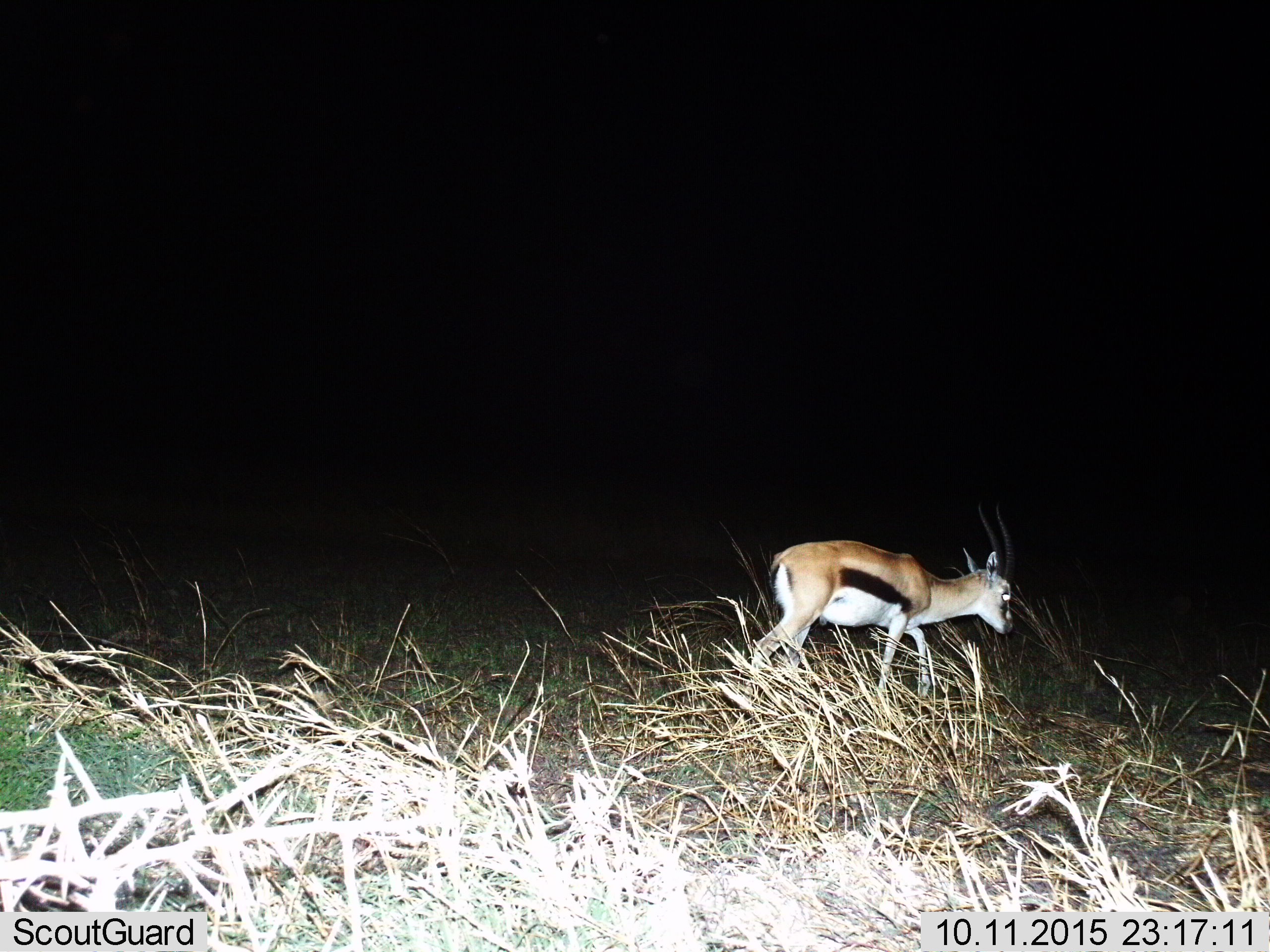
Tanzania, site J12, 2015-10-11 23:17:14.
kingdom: Animalia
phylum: Chordata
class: Mammalia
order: Artiodactyla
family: Bovidae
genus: Eudorcas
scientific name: Eudorcas thomsonii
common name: thomson's gazelle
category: gazellethomsons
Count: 1.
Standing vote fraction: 11%.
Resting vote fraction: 0%.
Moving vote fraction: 100%.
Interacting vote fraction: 0%.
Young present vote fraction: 11%.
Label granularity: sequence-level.